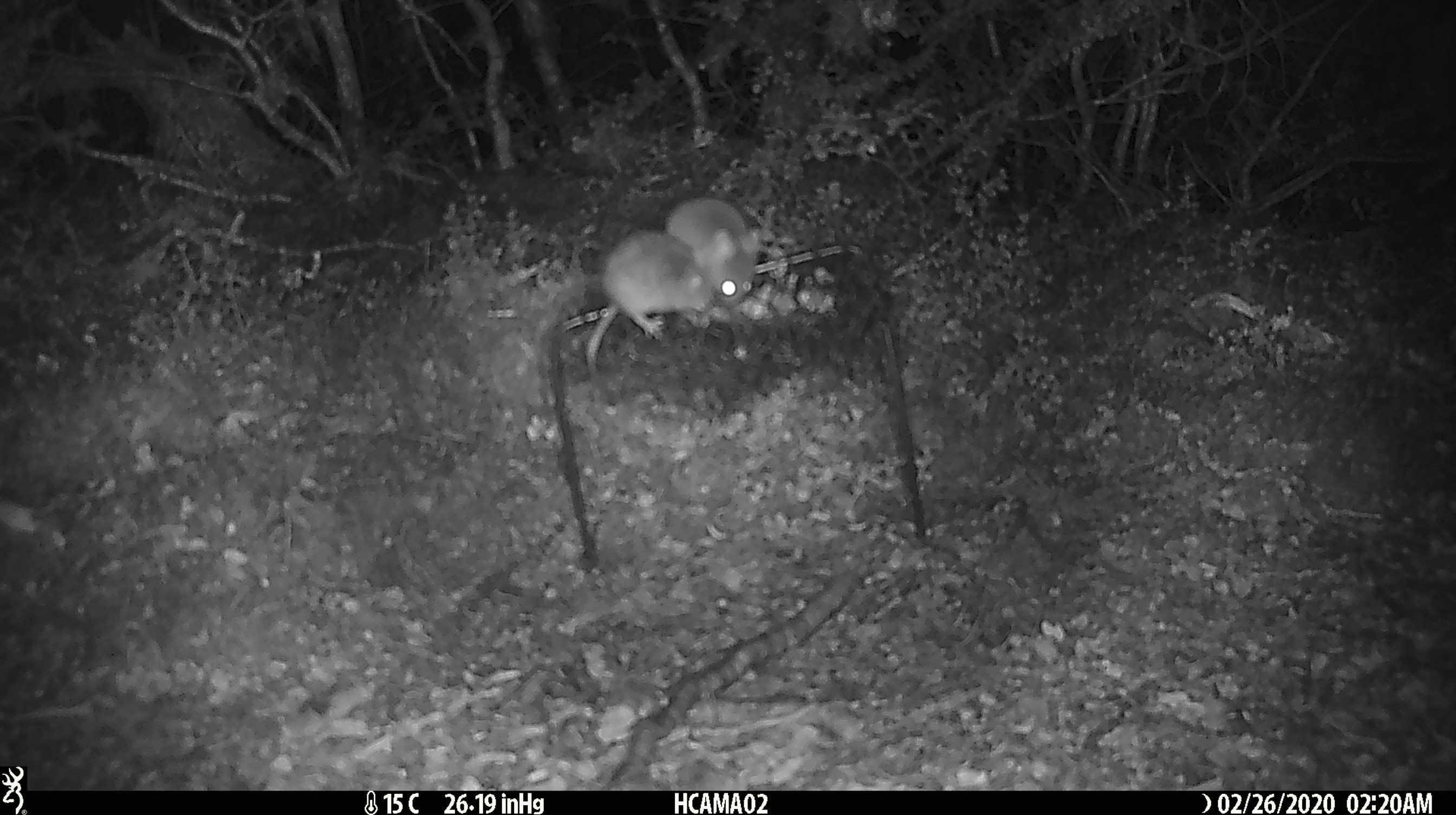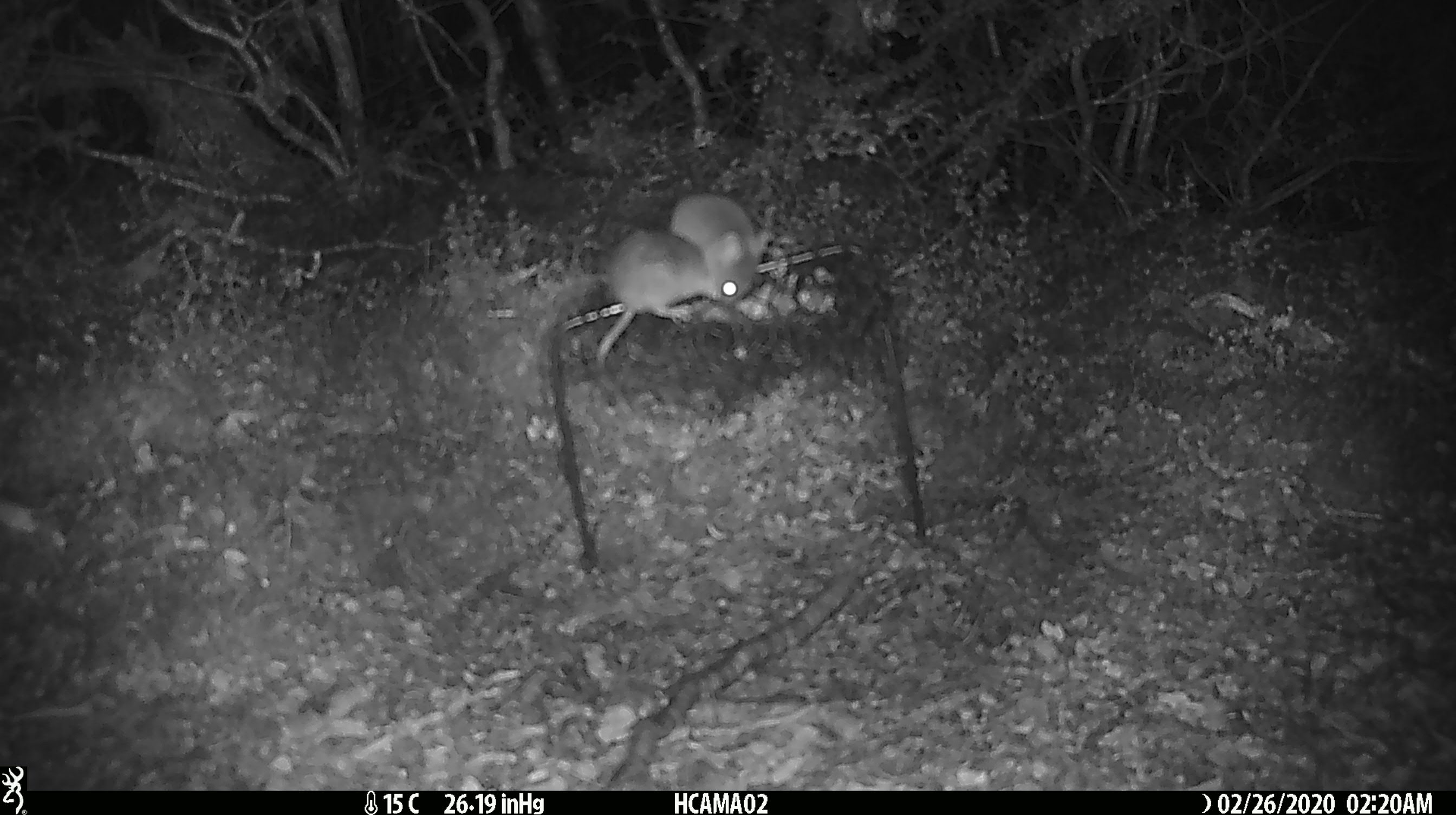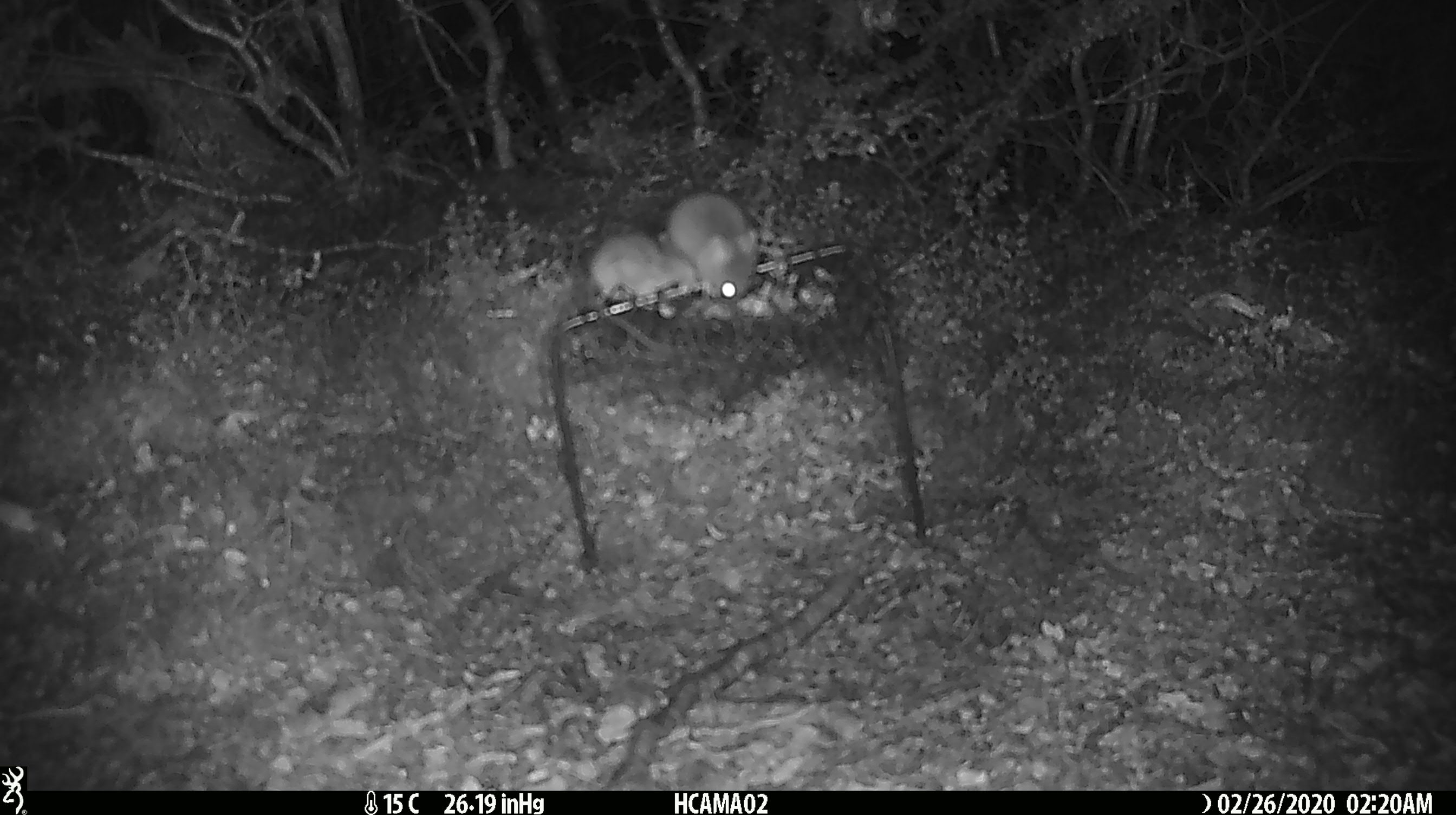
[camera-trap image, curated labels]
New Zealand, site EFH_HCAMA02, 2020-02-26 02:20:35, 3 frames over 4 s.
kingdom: Animalia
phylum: Chordata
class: Mammalia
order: Rodentia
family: Muridae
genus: Mus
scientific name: Mus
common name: mouse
Mouse (Mus).